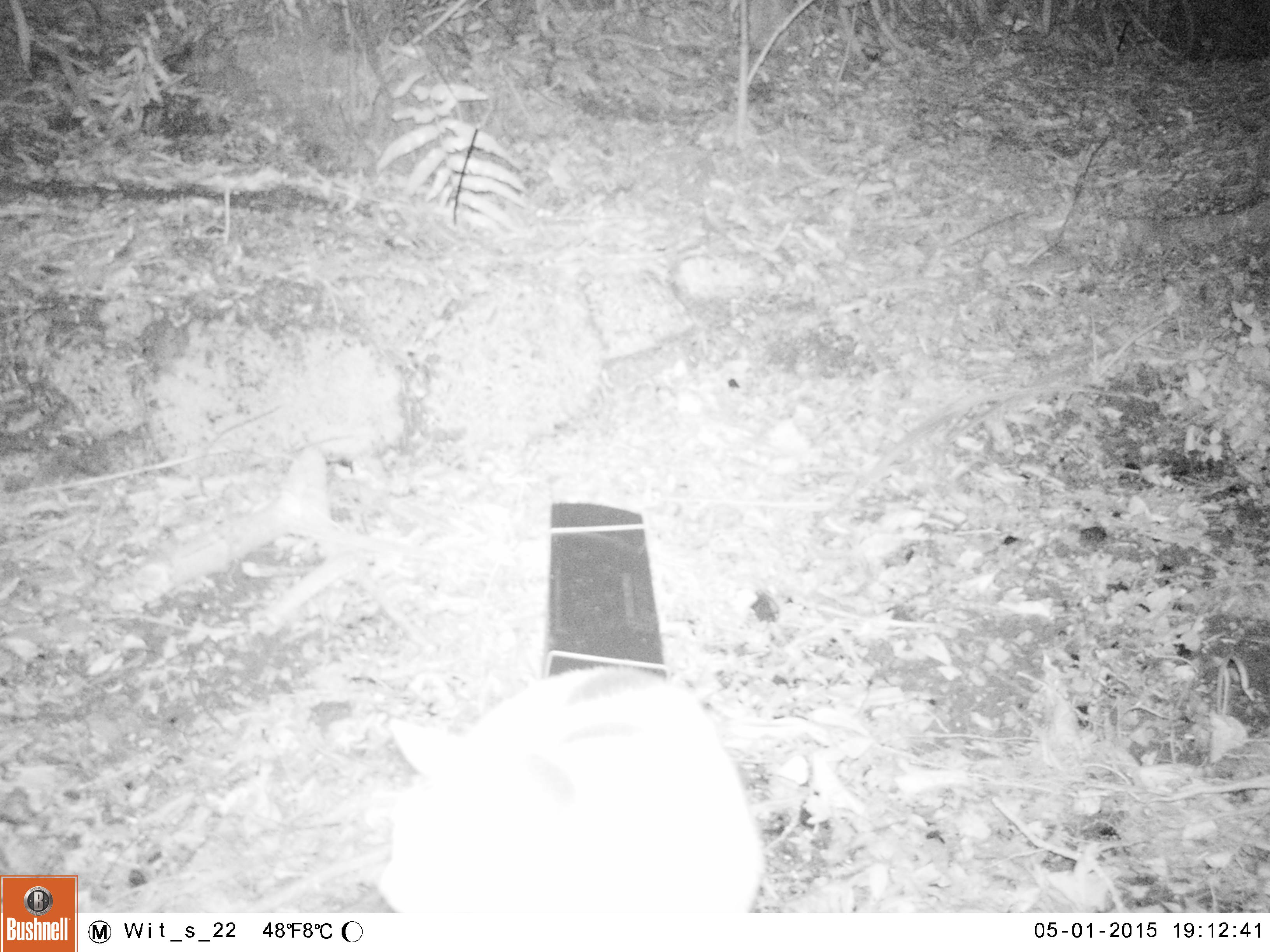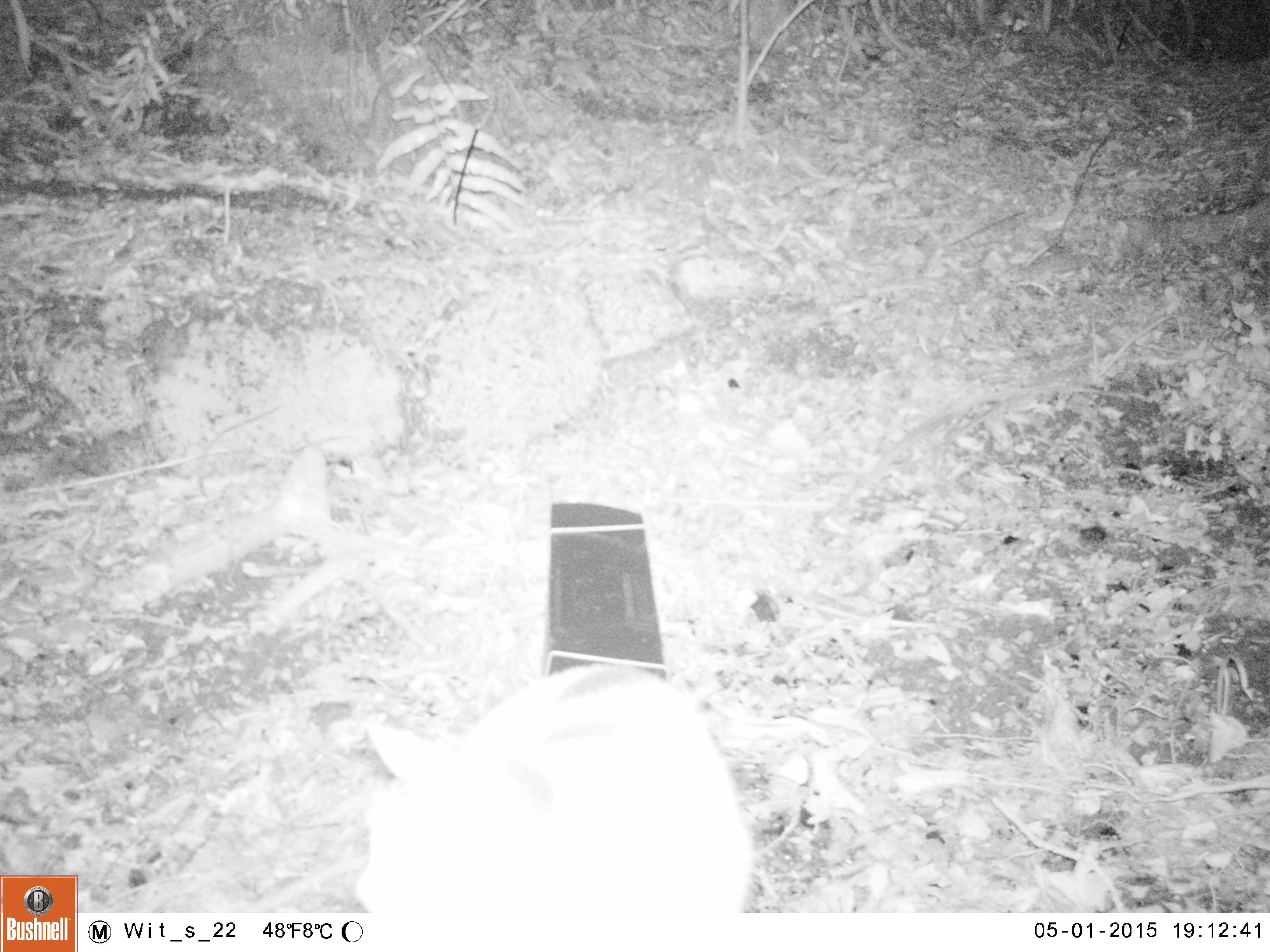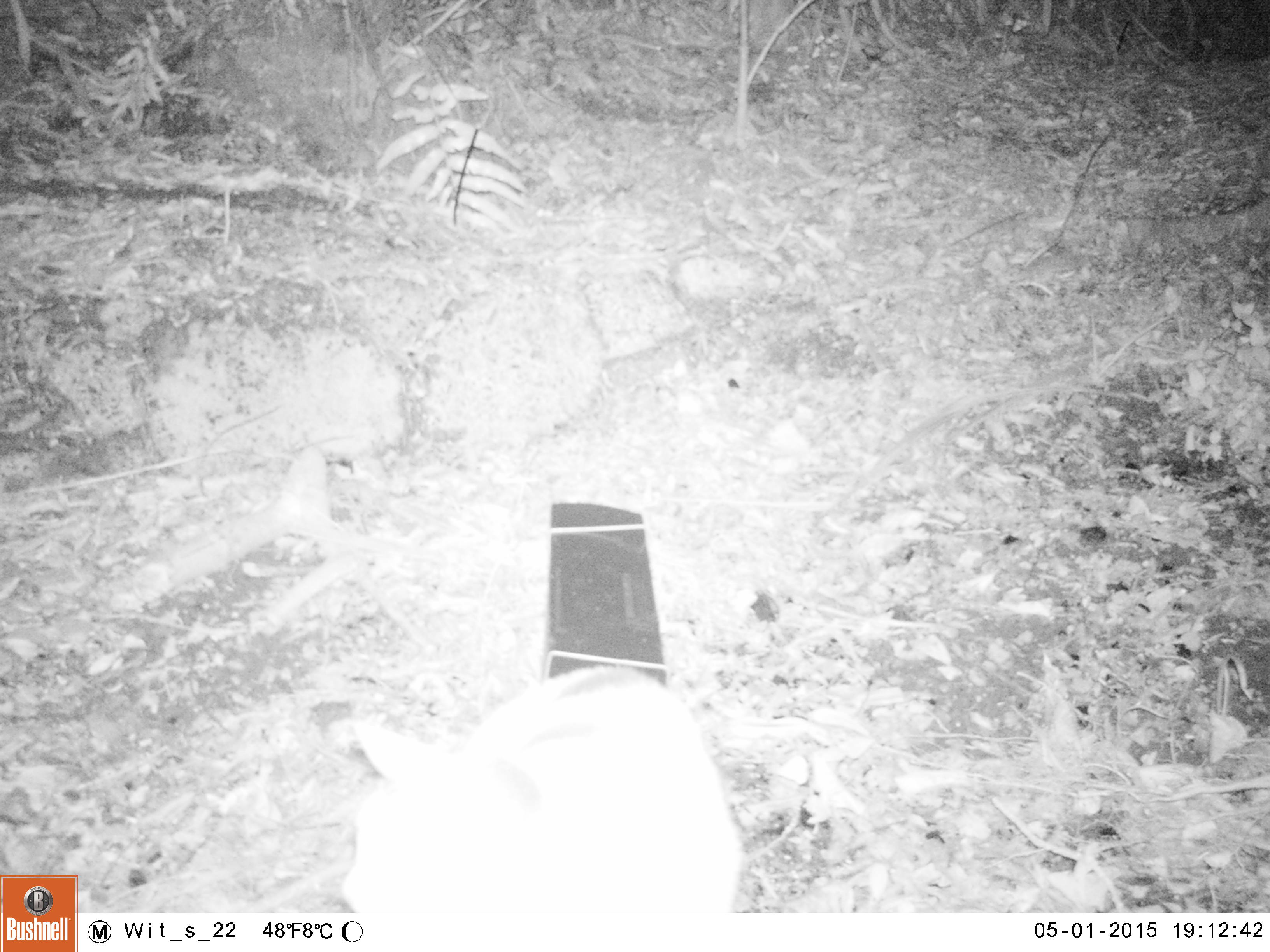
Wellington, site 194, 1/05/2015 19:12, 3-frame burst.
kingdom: Animalia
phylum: Chordata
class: Mammalia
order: Carnivora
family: Felidae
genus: Felis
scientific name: Felis catus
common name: cat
Cat (Felis catus).